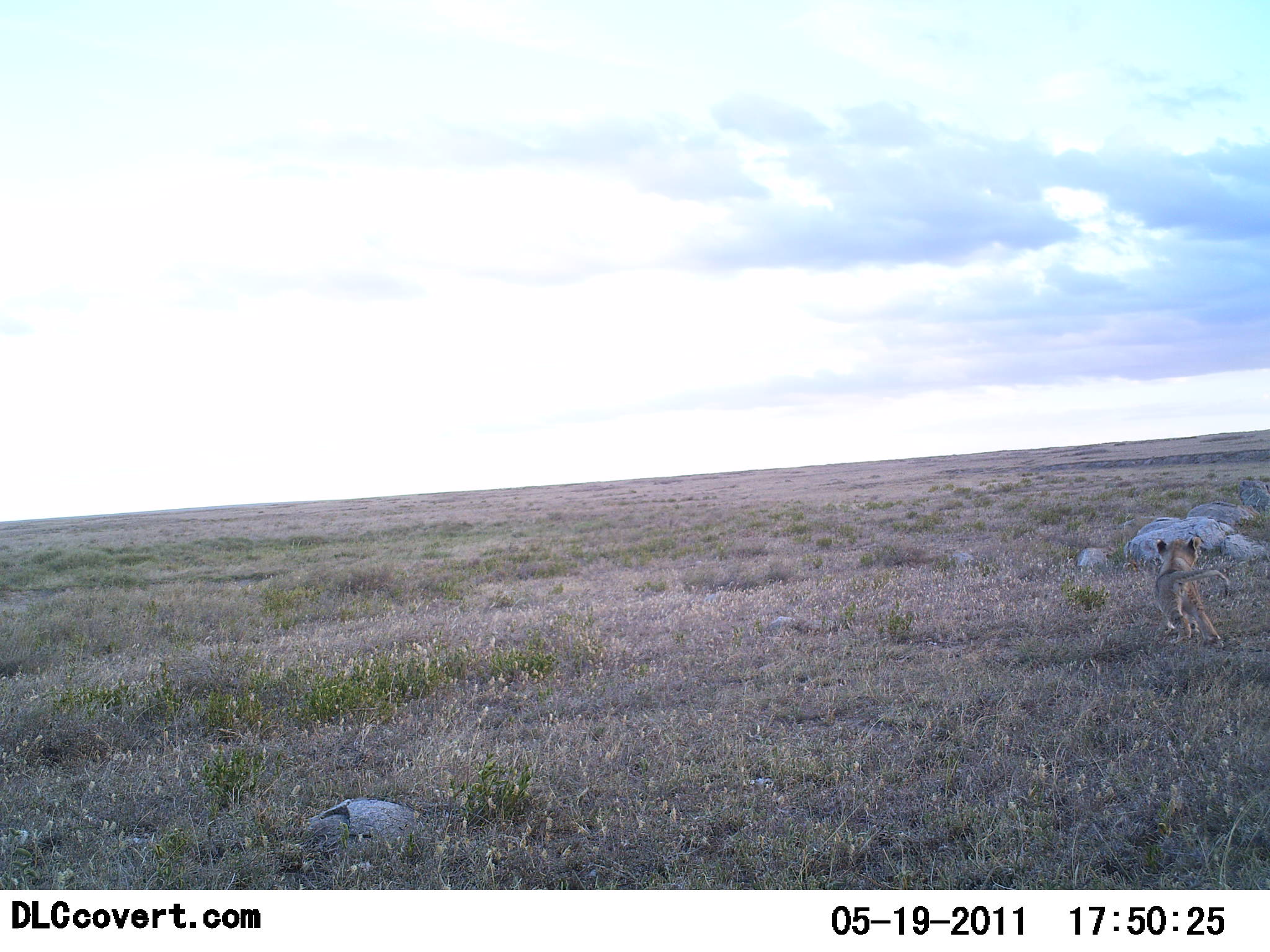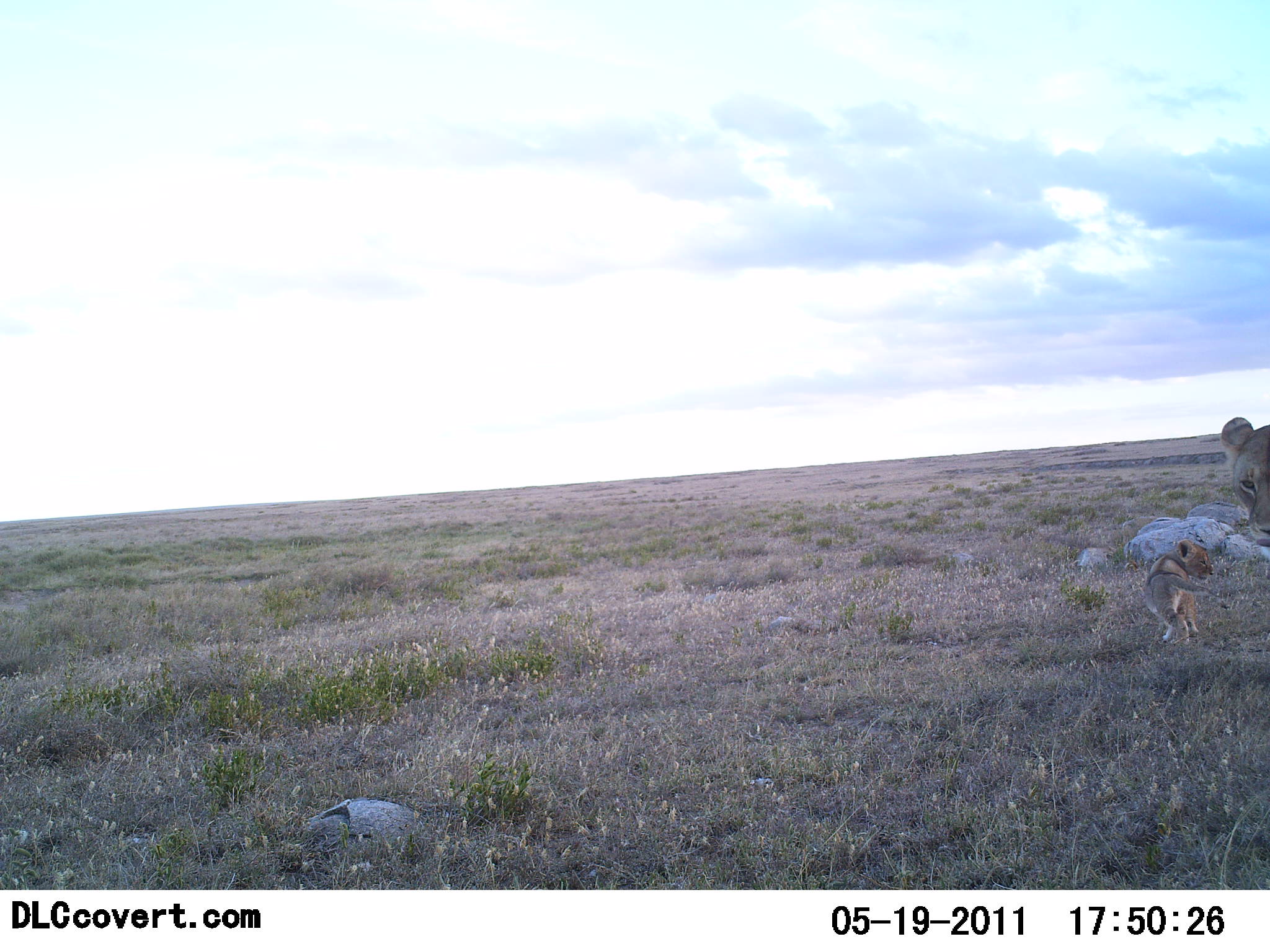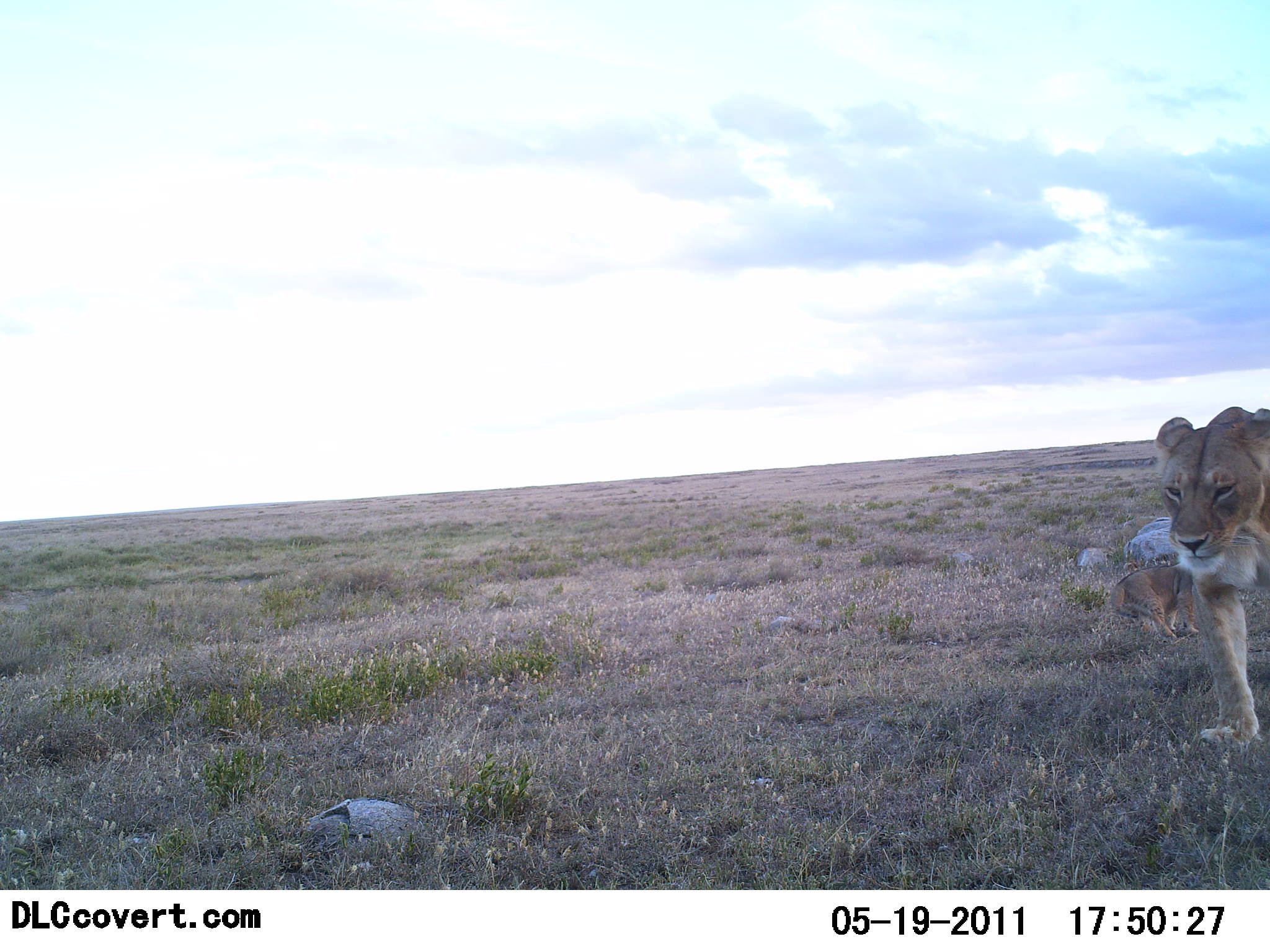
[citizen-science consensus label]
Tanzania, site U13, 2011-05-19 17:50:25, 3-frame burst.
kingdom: Animalia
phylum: Chordata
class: Mammalia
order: Carnivora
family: Felidae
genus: Panthera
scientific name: Panthera leo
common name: lion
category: lionfemale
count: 2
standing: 27%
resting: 0%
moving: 64%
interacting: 18%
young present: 91%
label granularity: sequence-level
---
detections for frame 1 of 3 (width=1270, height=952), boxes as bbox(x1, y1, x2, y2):
animal: bbox(1151, 535, 1233, 652)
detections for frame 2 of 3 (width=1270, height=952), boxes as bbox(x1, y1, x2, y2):
animal: bbox(1142, 536, 1216, 647); bbox(1221, 415, 1270, 547)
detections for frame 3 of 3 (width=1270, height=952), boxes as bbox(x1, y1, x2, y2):
animal: bbox(1155, 402, 1270, 752); bbox(1108, 551, 1213, 645)